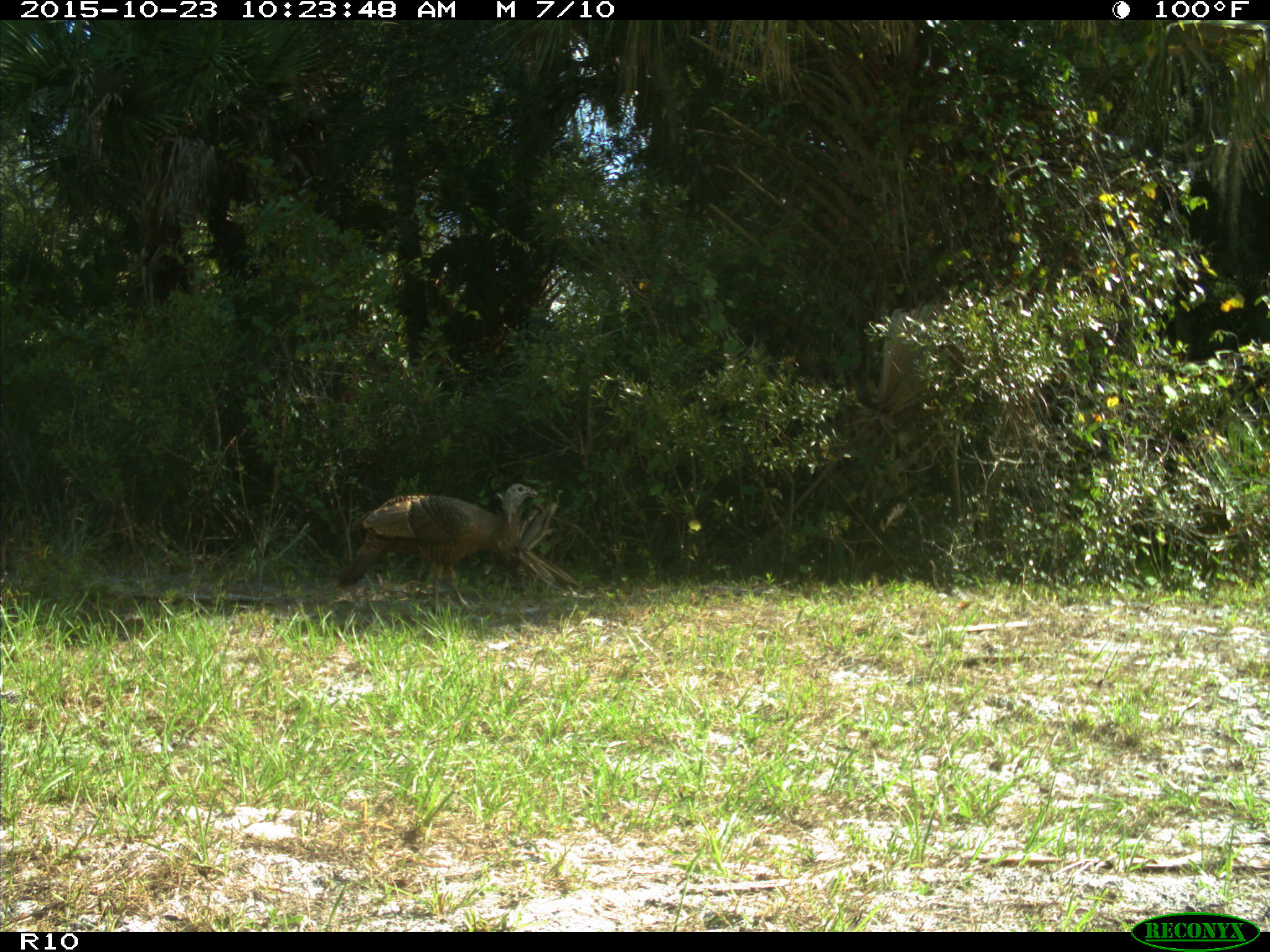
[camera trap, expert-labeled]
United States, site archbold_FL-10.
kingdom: Animalia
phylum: Chordata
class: Aves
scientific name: Aves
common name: birds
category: unidentified bird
Unidentified bird (birds) (Aves).